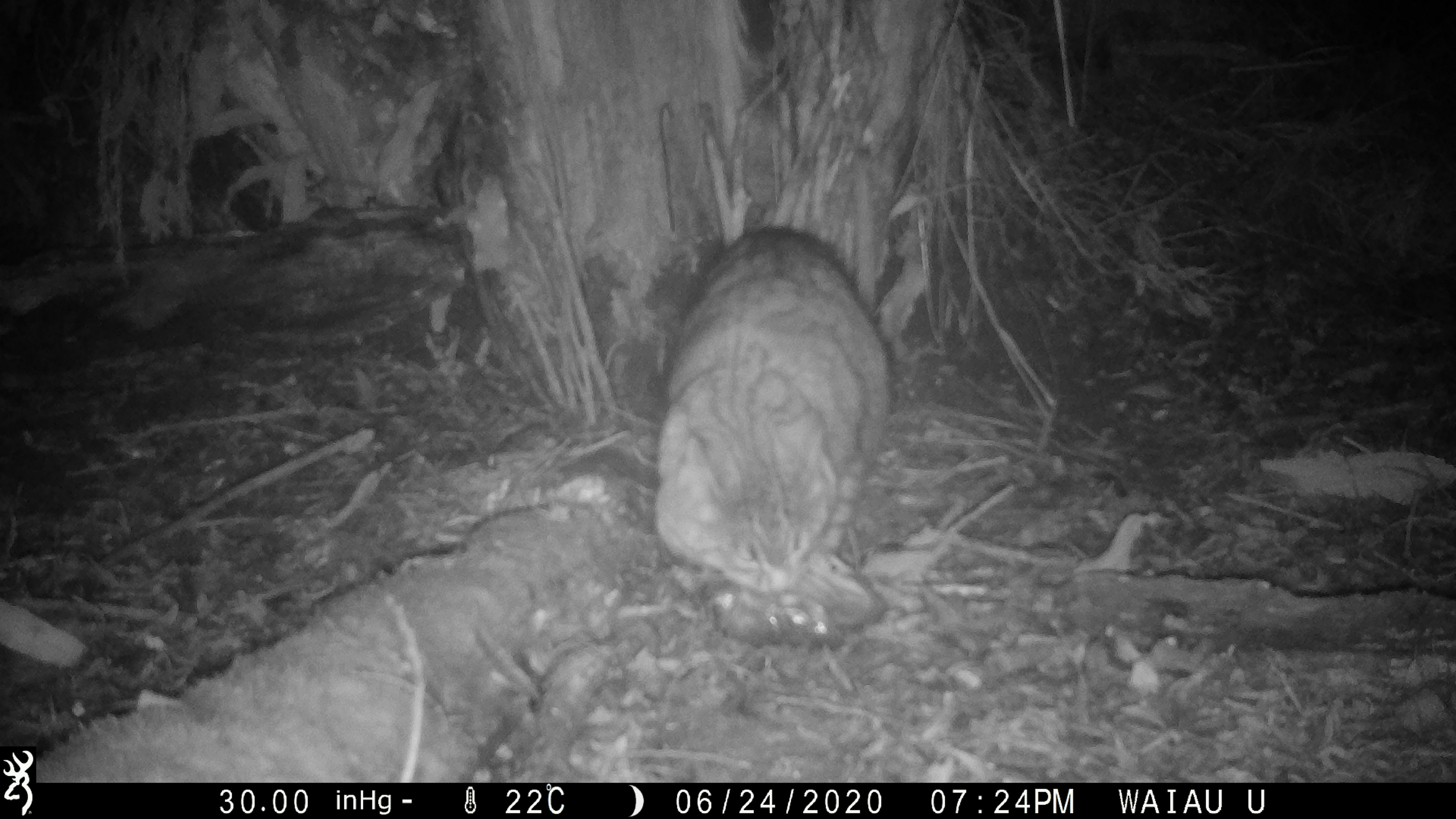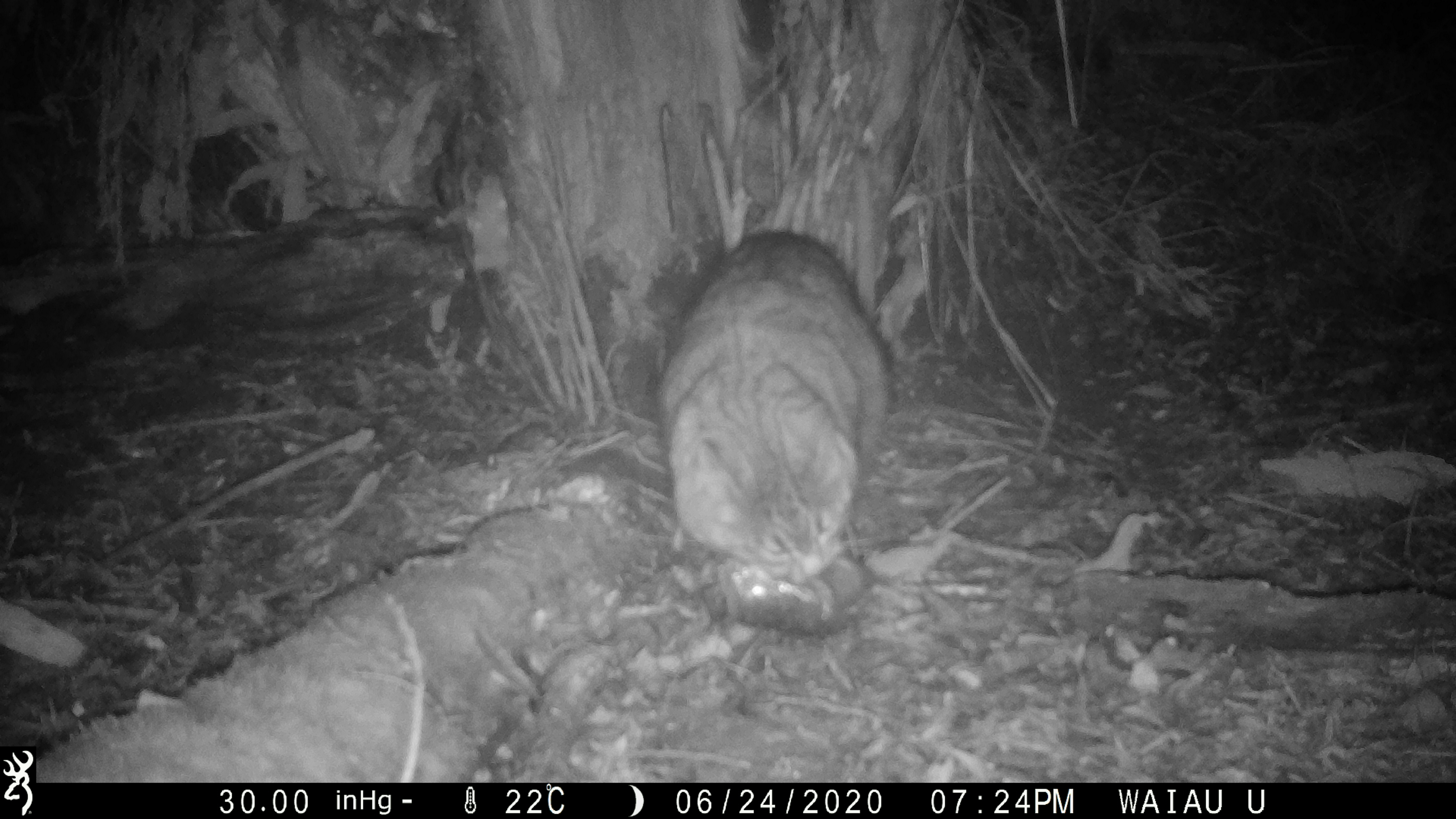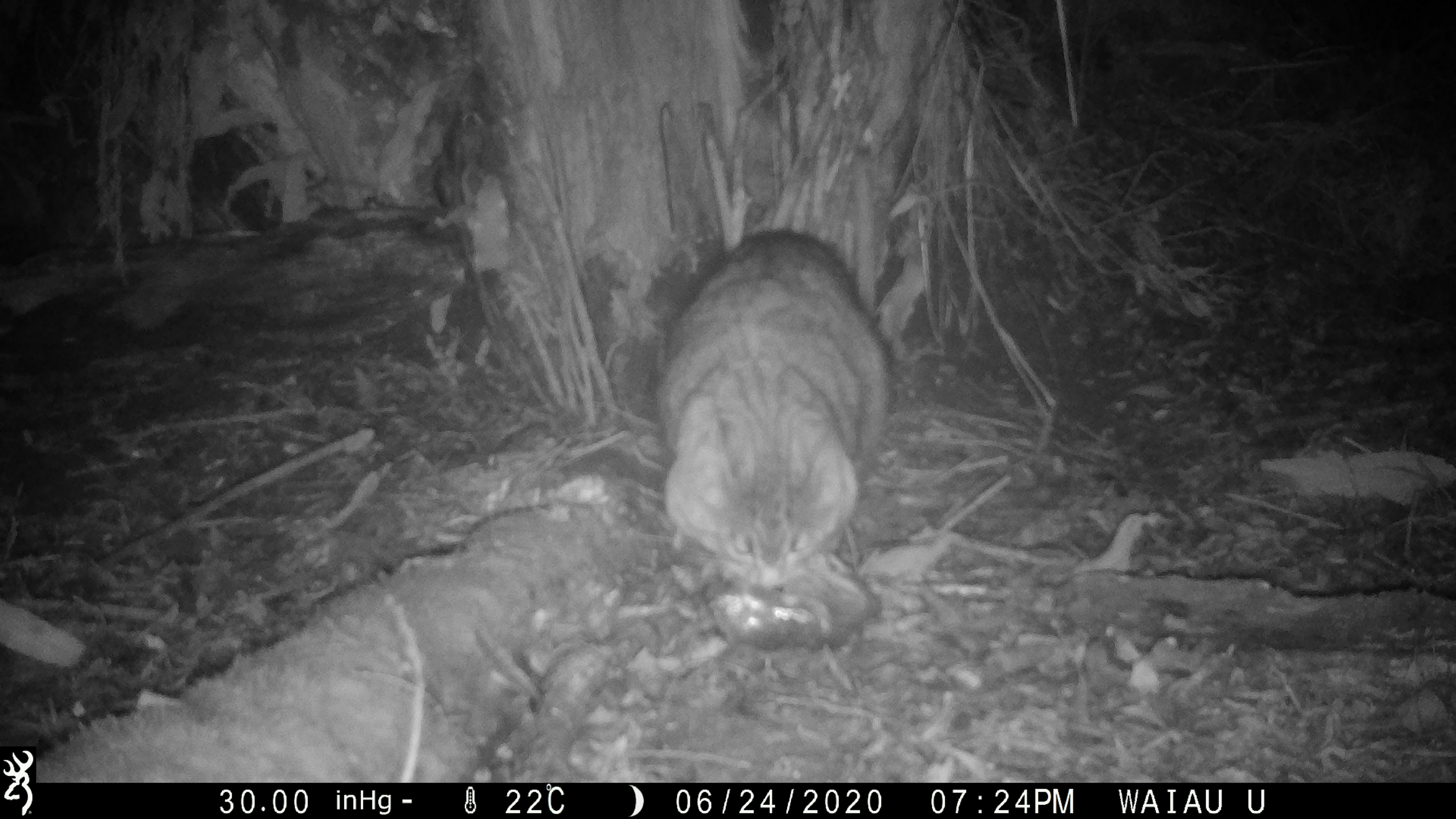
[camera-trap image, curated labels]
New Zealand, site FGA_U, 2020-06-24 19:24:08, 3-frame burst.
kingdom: Animalia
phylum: Chordata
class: Mammalia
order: Carnivora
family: Felidae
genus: Felis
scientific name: Felis catus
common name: domestic cat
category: cat